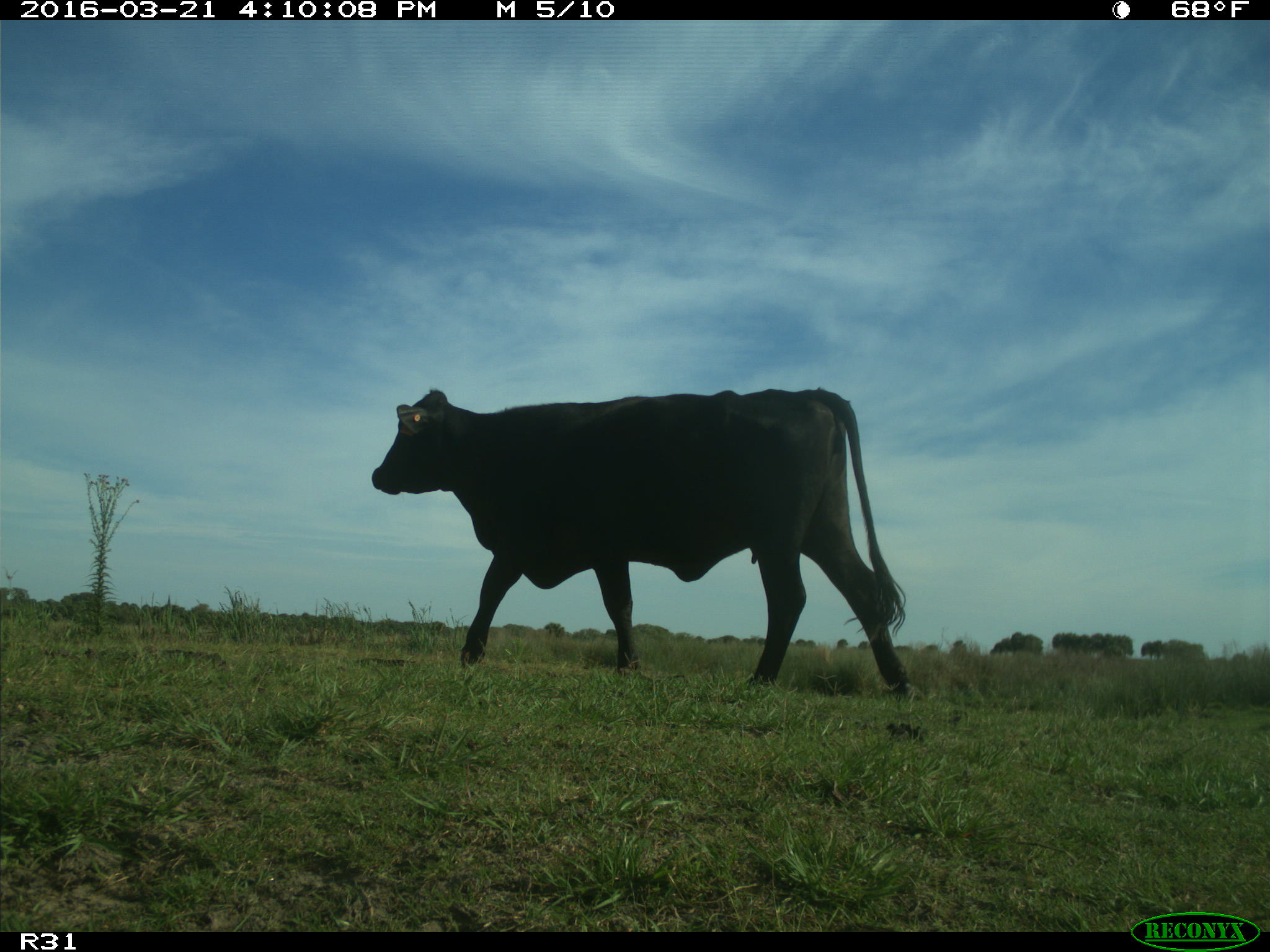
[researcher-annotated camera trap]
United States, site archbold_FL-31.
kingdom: Animalia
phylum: Chordata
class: Mammalia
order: Artiodactyla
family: Bovidae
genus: Bos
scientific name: Bos taurus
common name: domestic cow